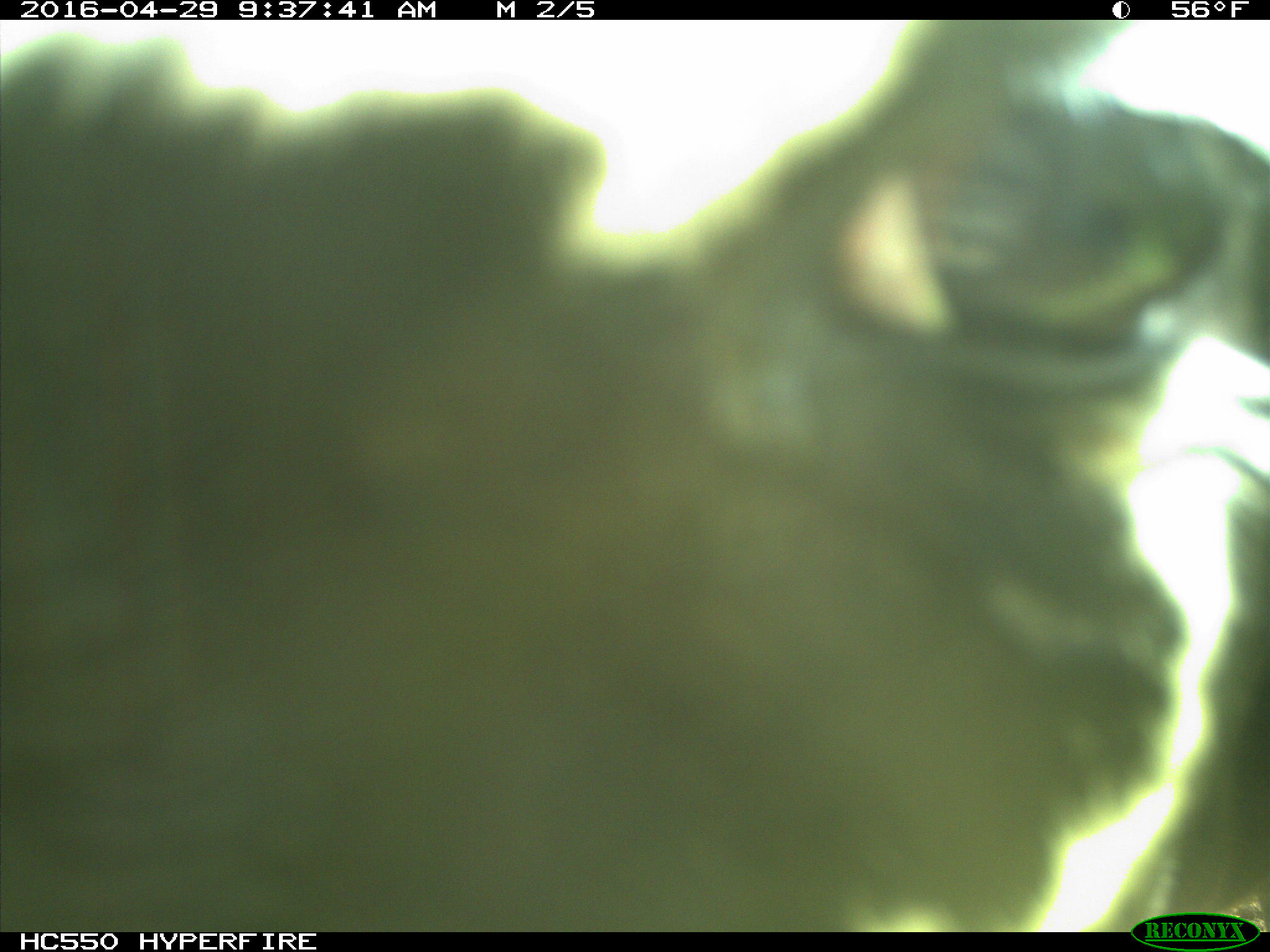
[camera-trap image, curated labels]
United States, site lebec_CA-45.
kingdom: Animalia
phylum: Chordata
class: Mammalia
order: Artiodactyla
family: Bovidae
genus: Bos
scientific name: Bos taurus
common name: domestic cow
Bos taurus (domestic cow).